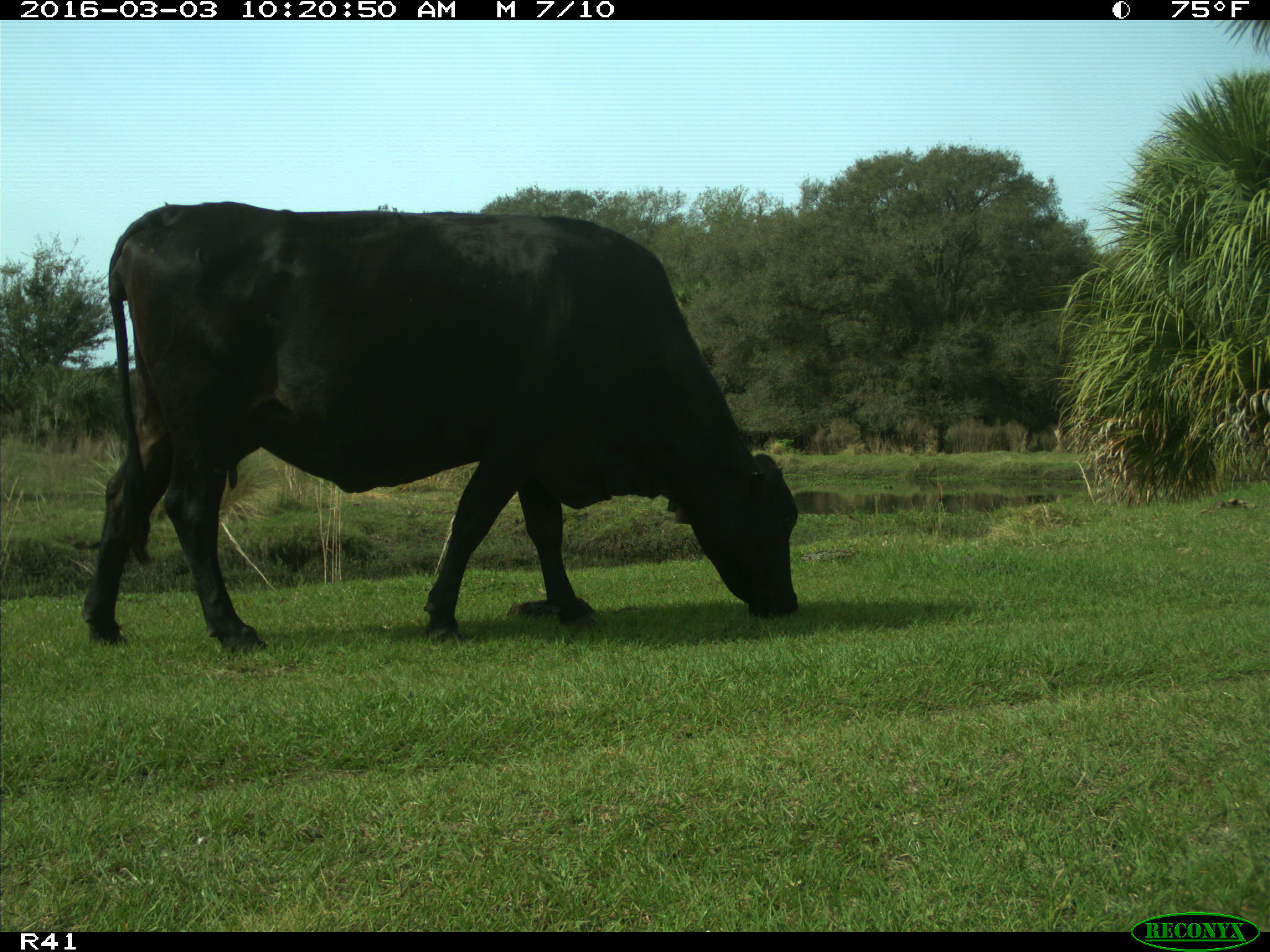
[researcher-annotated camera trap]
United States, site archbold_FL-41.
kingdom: Animalia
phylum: Chordata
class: Mammalia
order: Artiodactyla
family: Bovidae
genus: Bos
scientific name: Bos taurus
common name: domestic cow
Bos taurus (domestic cow).